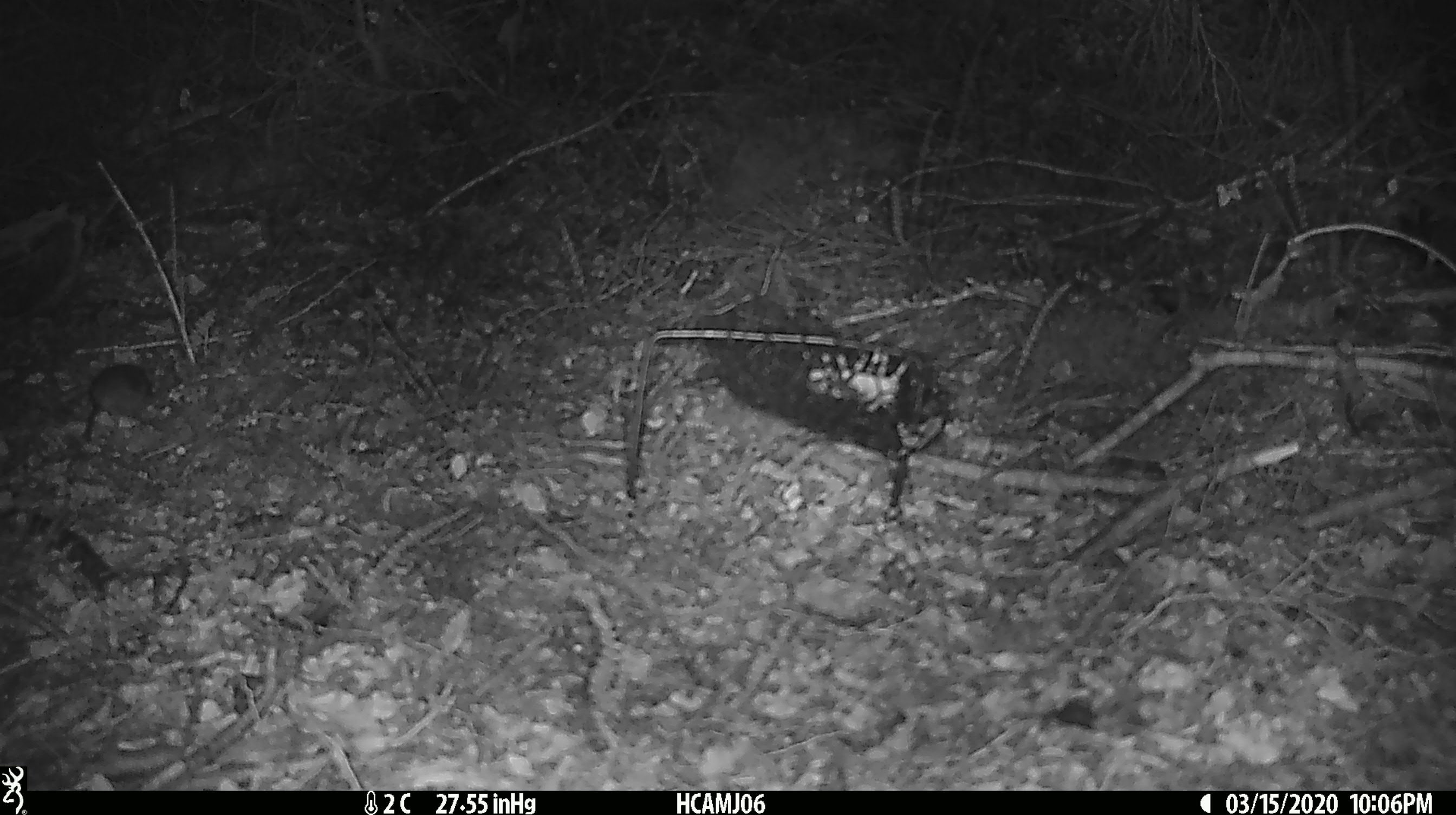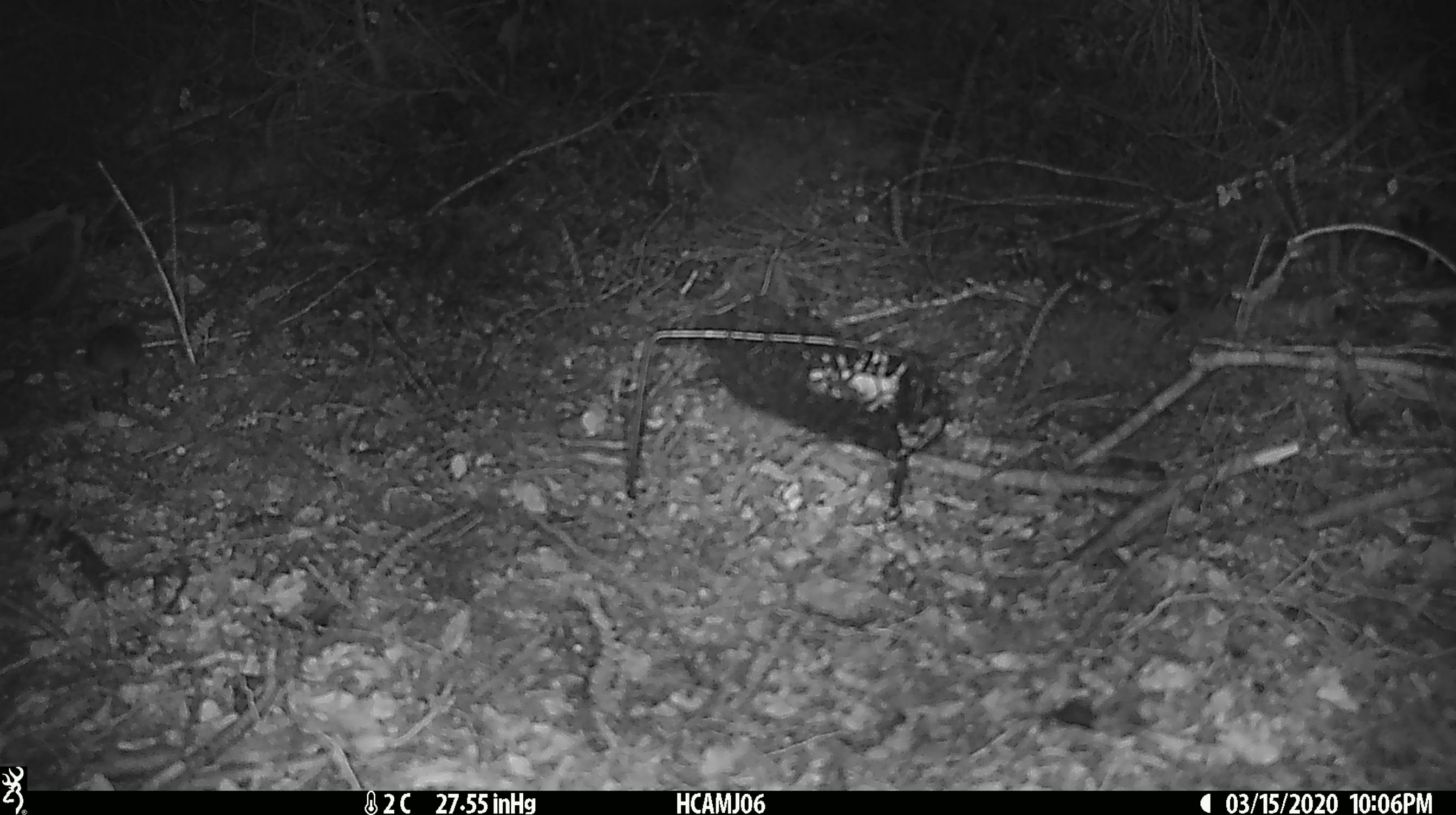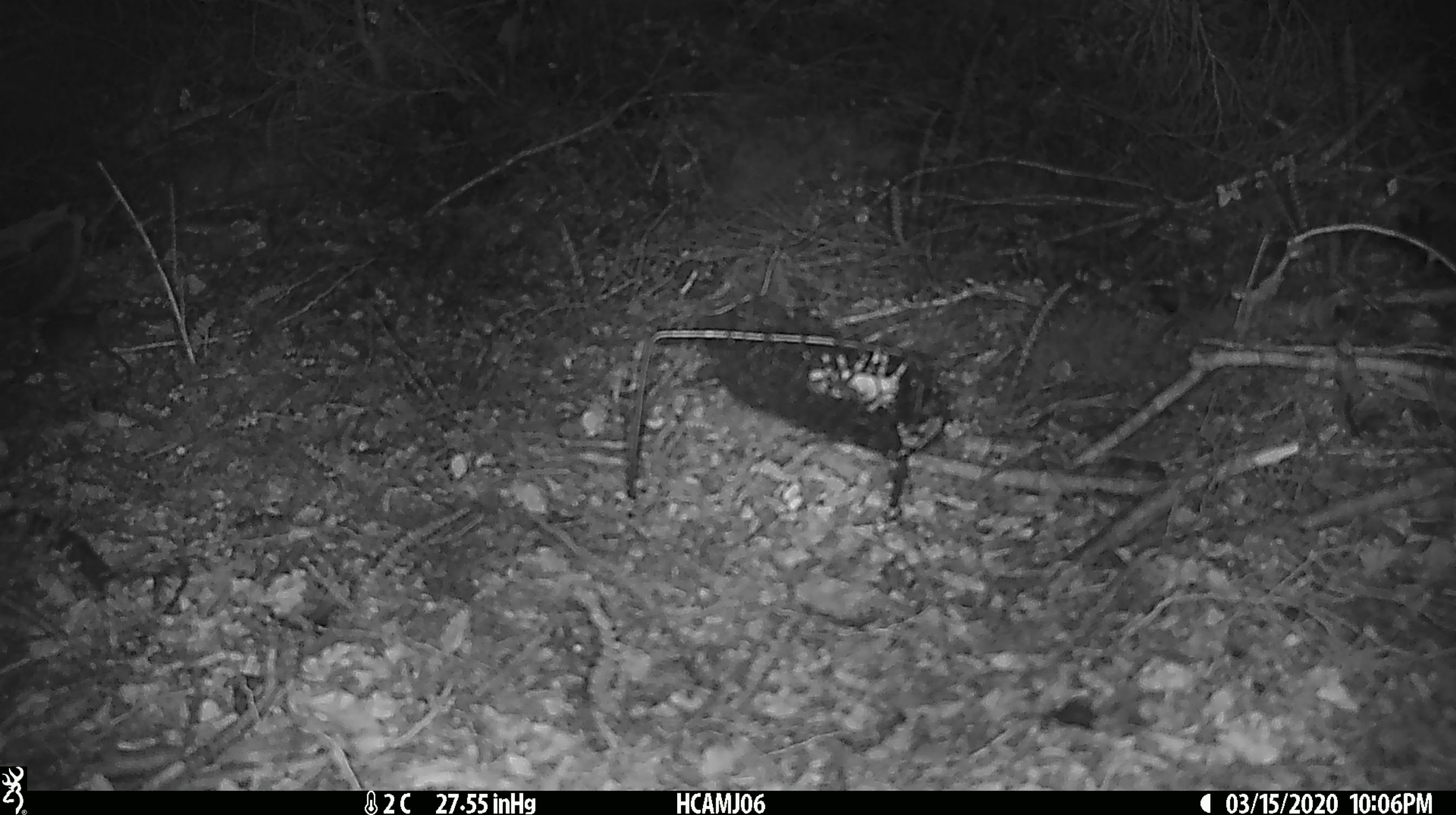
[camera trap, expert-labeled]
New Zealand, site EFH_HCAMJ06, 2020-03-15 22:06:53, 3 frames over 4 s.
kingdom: Animalia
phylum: Chordata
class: Mammalia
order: Rodentia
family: Muridae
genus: Mus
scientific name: Mus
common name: mouse